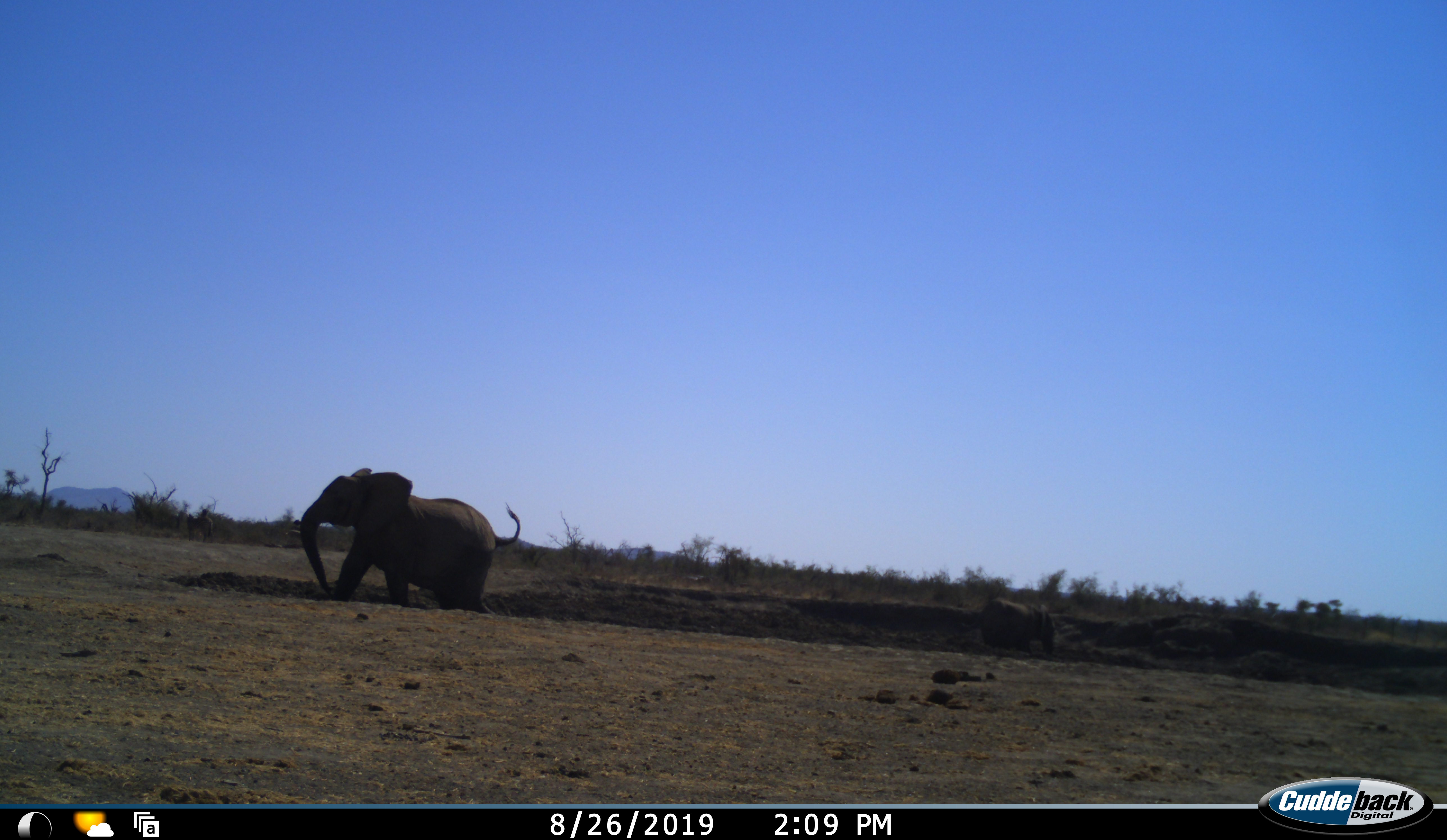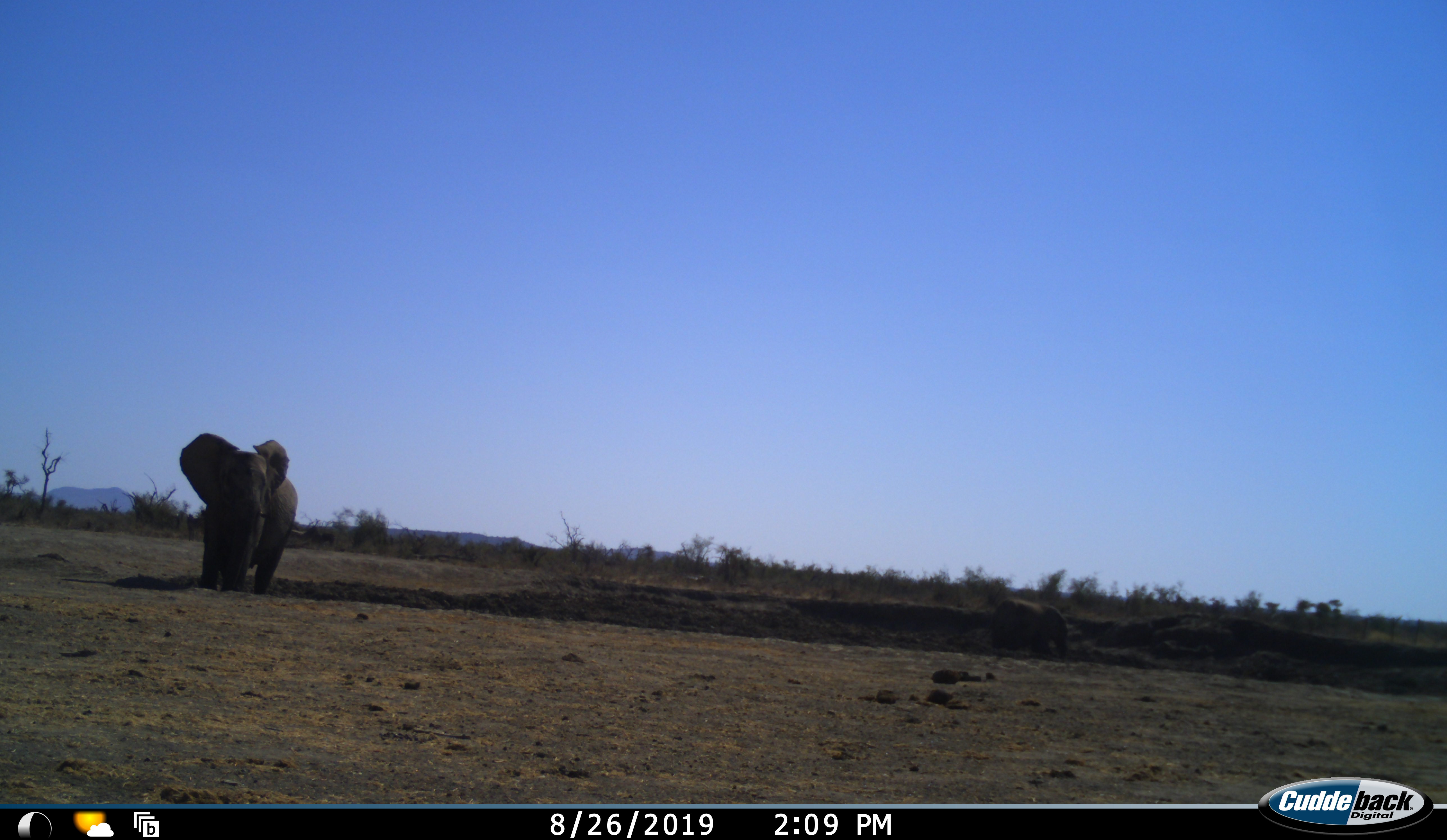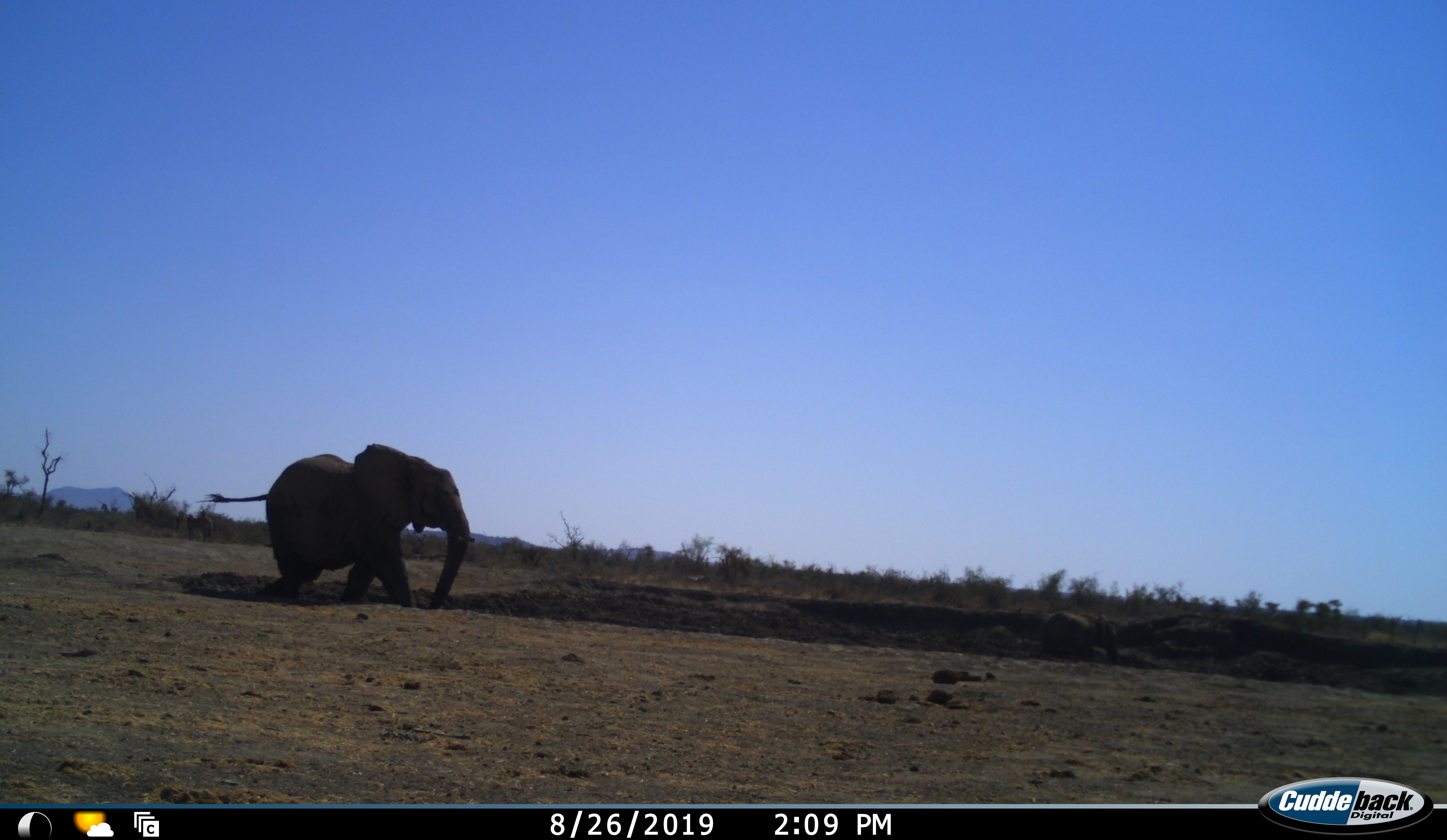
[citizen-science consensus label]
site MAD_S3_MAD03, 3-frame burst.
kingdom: Animalia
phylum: Chordata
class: Mammalia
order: Proboscidea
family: Elephantidae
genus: Loxodonta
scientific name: Loxodonta africana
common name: african bush elephant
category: elephant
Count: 2.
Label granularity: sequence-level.